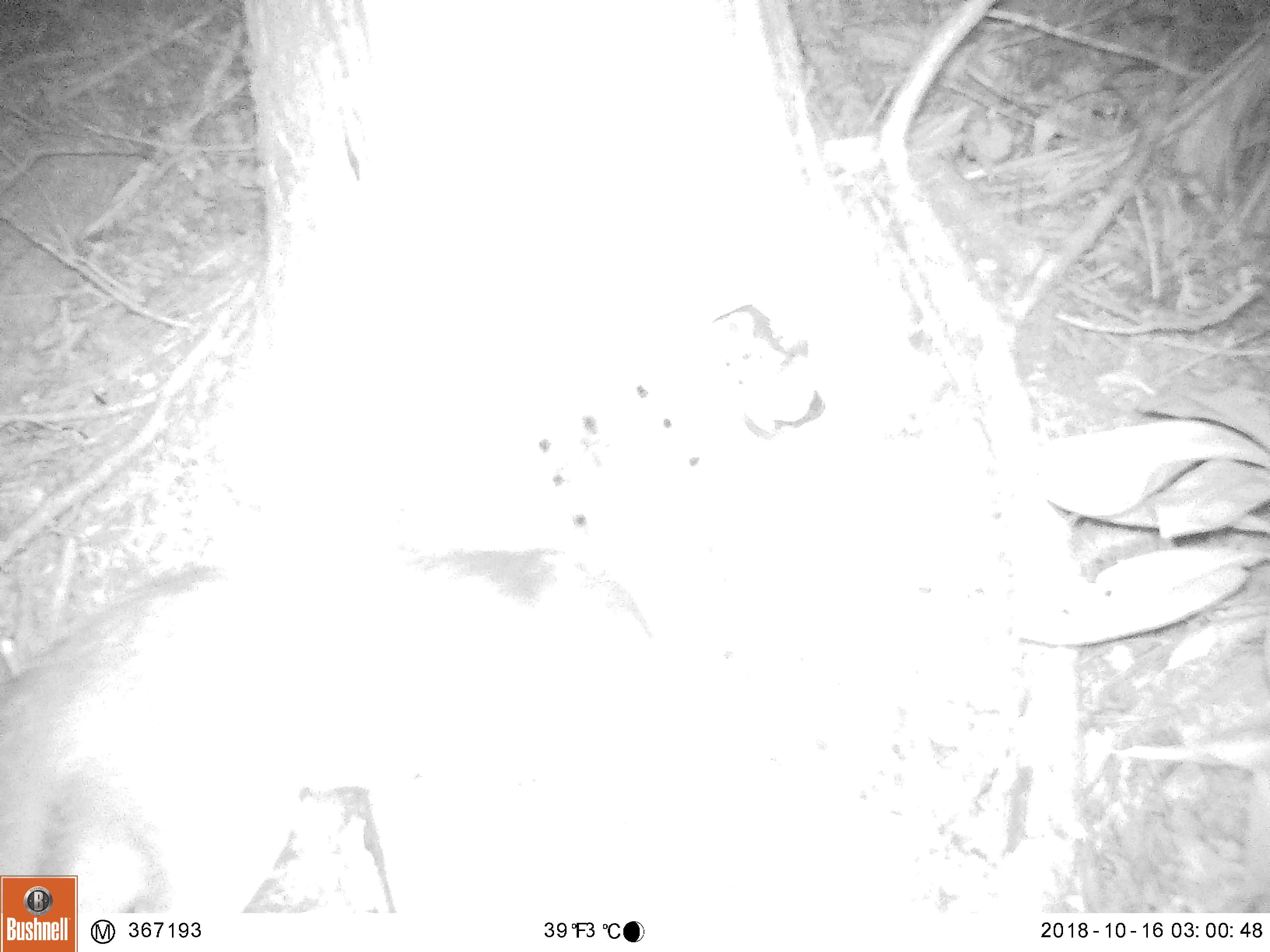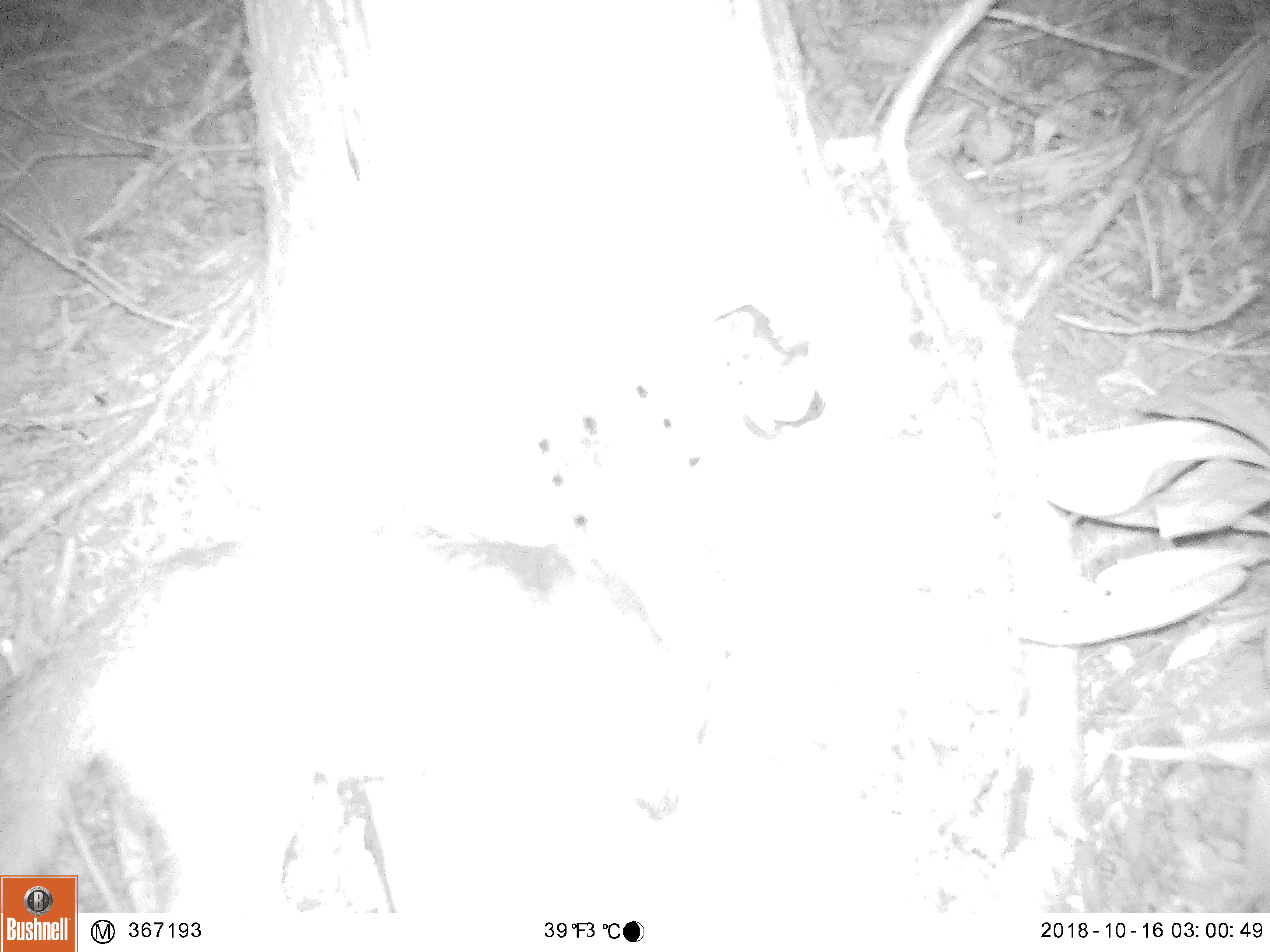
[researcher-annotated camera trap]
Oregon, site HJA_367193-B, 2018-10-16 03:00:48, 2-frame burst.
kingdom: Animalia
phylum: Chordata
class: Mammalia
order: Carnivora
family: Canidae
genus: Urocyon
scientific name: Urocyon cinereoargenteus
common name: gray fox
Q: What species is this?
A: Gray fox (Urocyon cinereoargenteus).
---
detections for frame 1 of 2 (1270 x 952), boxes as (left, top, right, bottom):
gray fox: (3, 517, 707, 873); (83, 528, 706, 902)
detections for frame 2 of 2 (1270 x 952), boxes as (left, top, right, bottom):
gray fox: (83, 522, 759, 916); (2, 520, 744, 871)